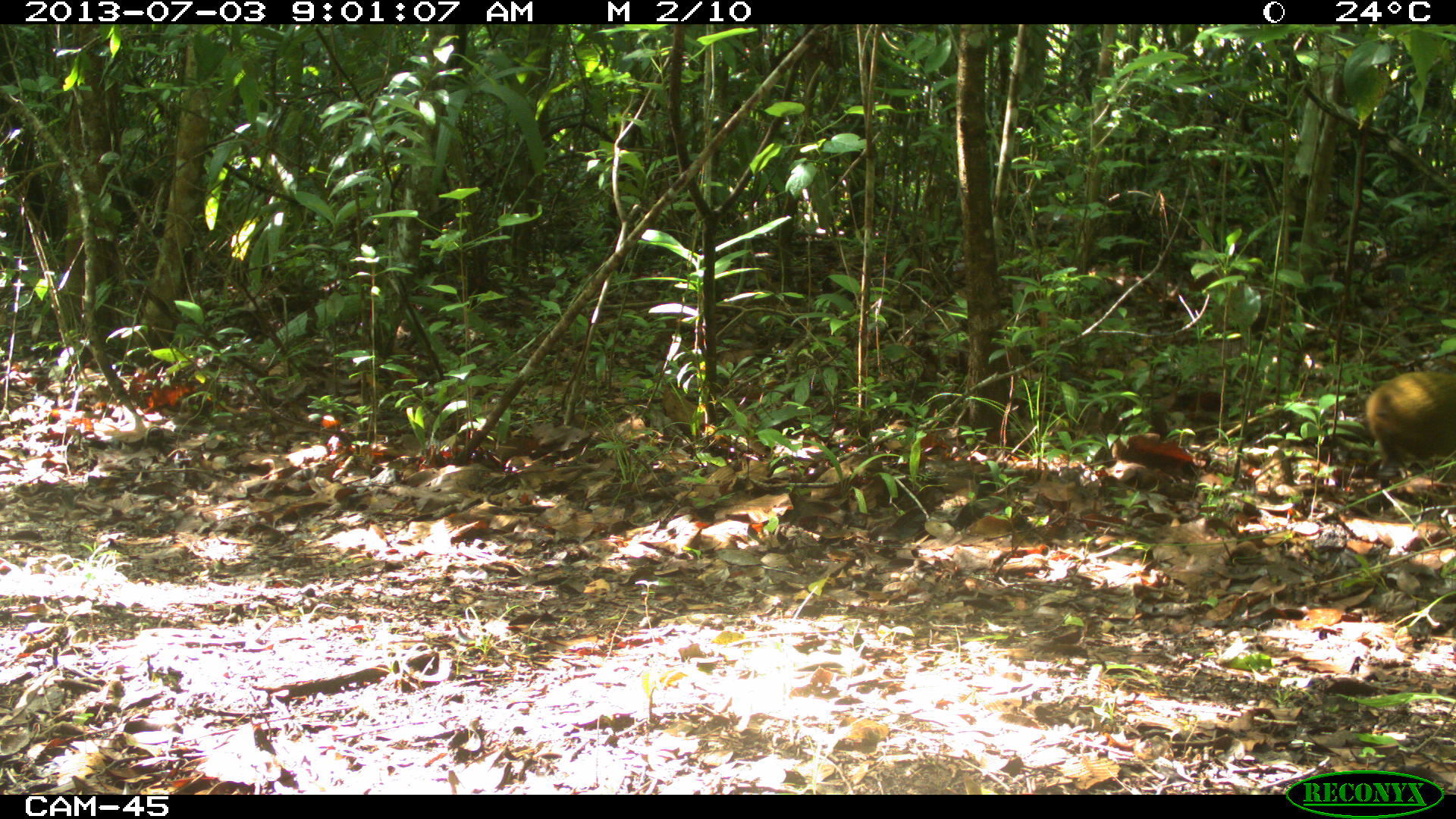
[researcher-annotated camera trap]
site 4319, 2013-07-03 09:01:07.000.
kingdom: Animalia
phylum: Chordata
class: Mammalia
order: Rodentia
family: Dasyproctidae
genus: Dasyprocta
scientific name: Dasyprocta punctata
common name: central american agouti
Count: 1.